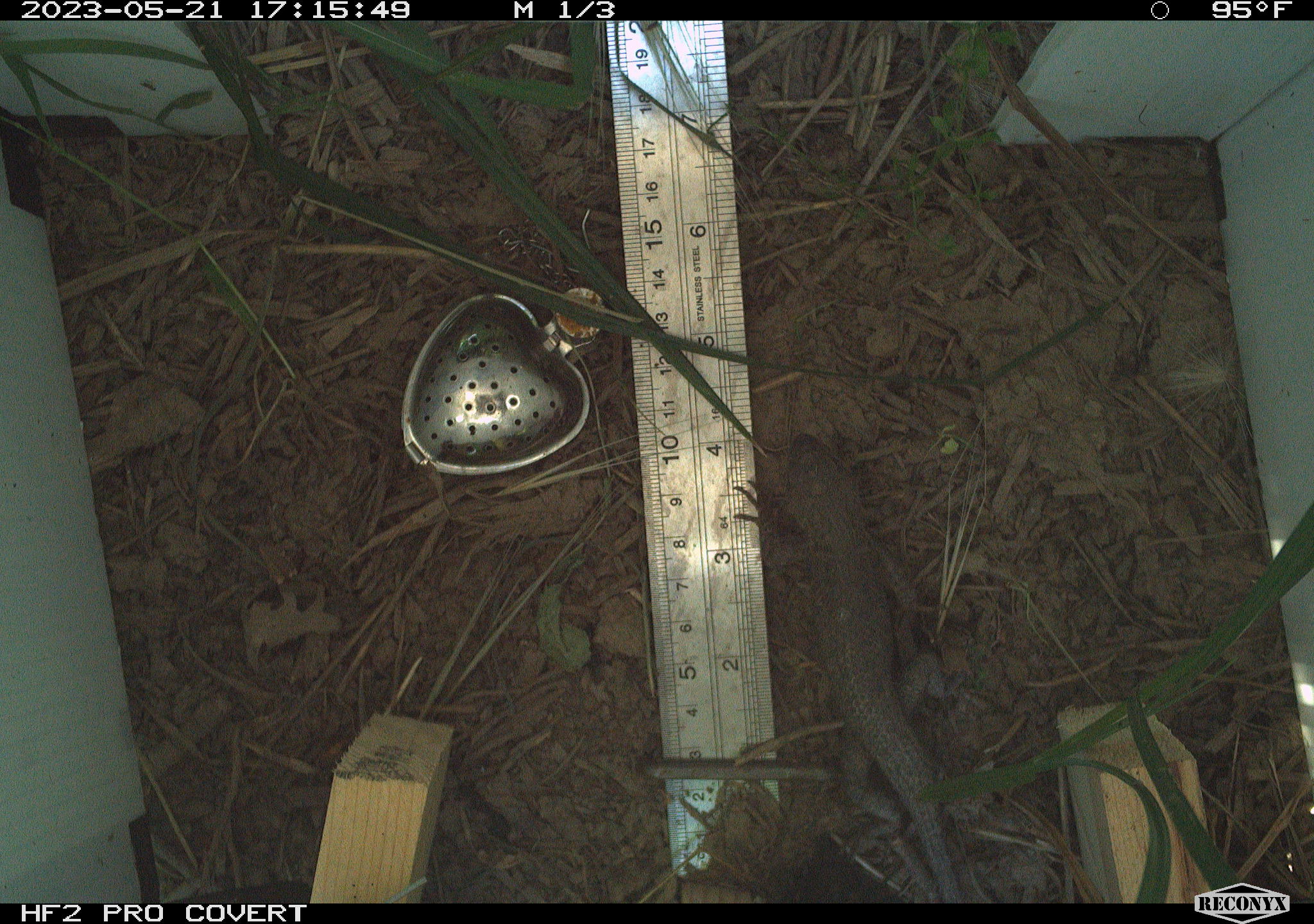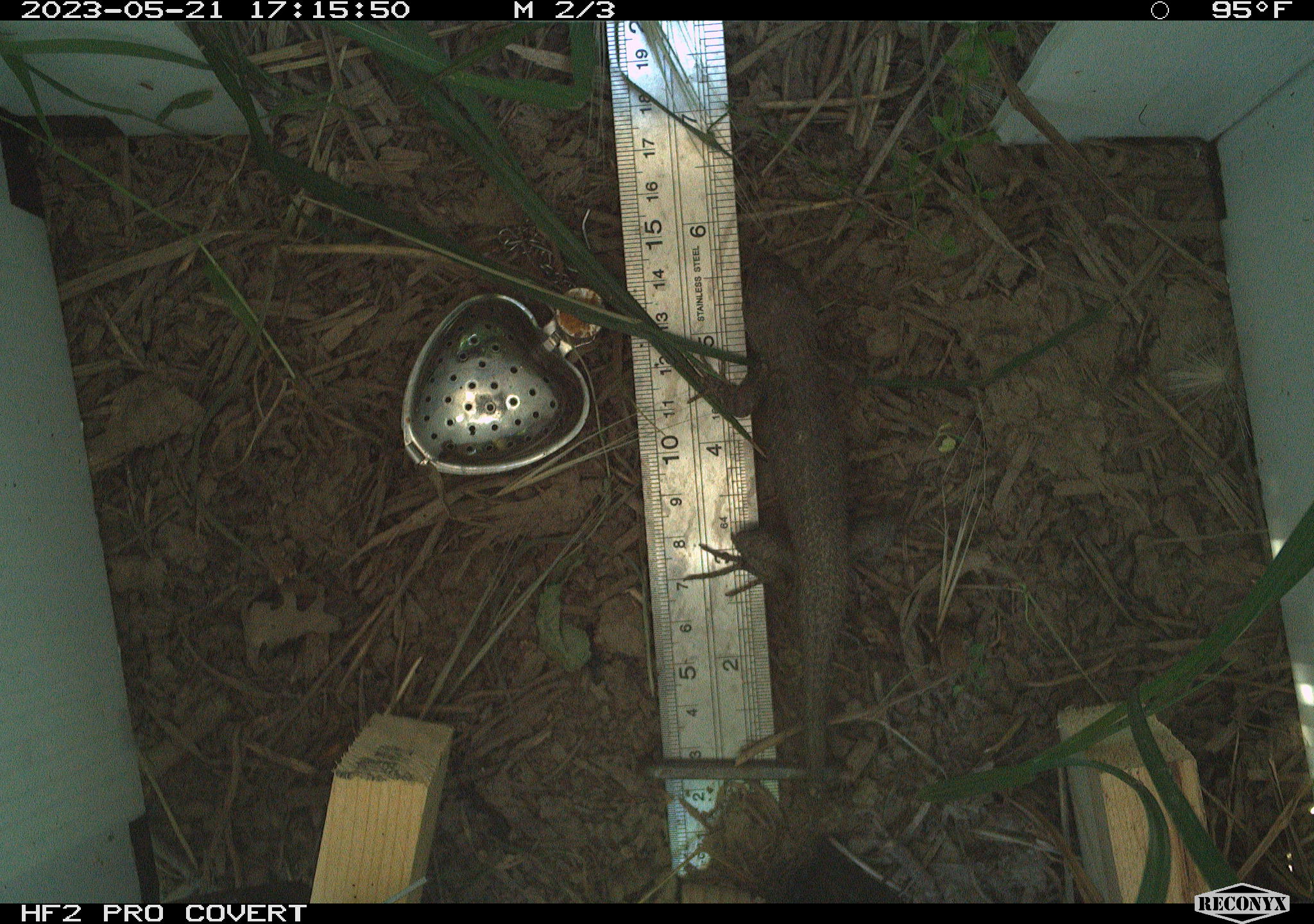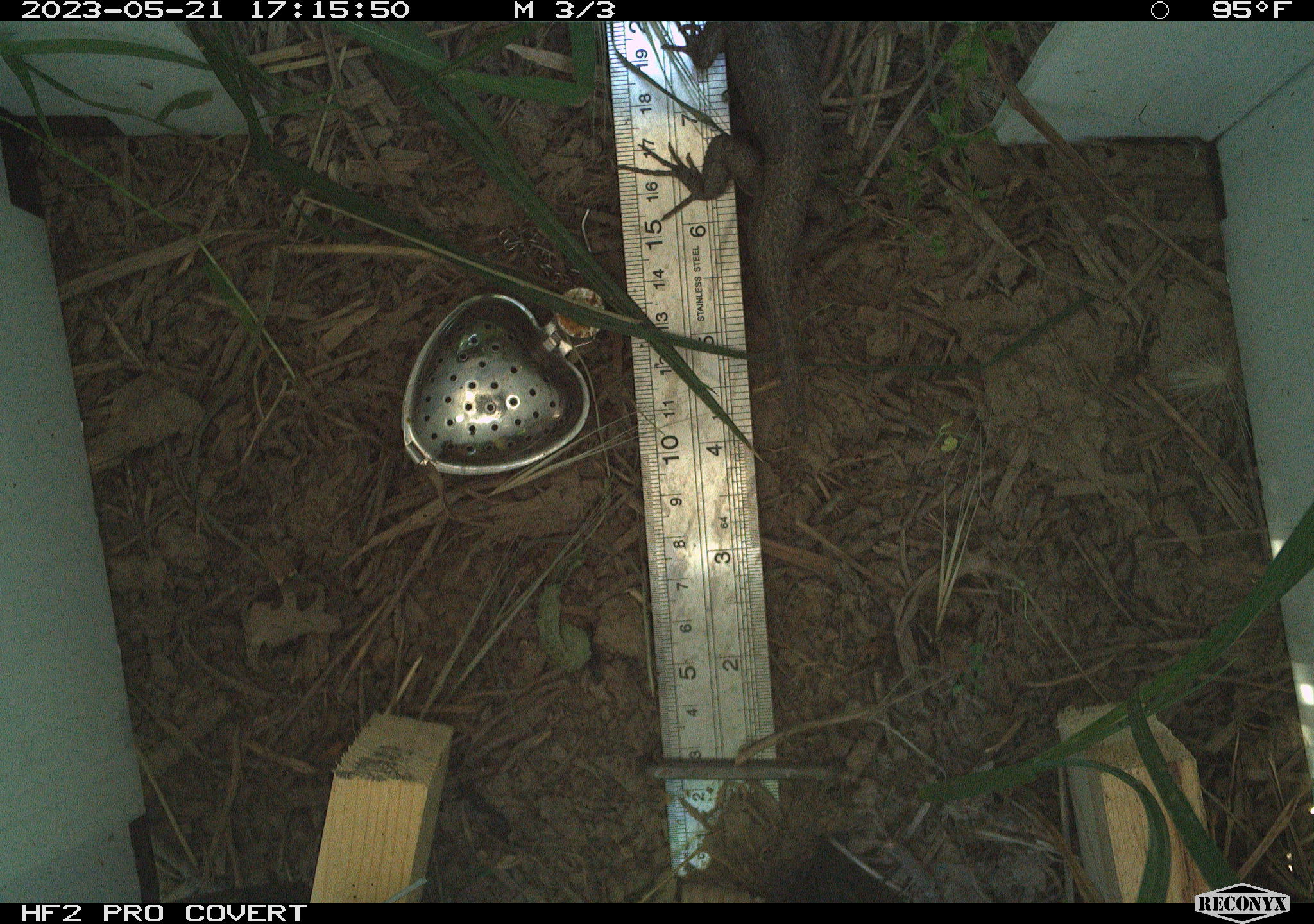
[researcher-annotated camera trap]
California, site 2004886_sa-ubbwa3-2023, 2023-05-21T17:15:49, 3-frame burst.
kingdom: Animalia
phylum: Chordata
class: Reptilia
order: Squamata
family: Phrynosomatidae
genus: Sceloporus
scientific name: Sceloporus occidentalis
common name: western fence lizard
Western fence lizard (Sceloporus occidentalis).